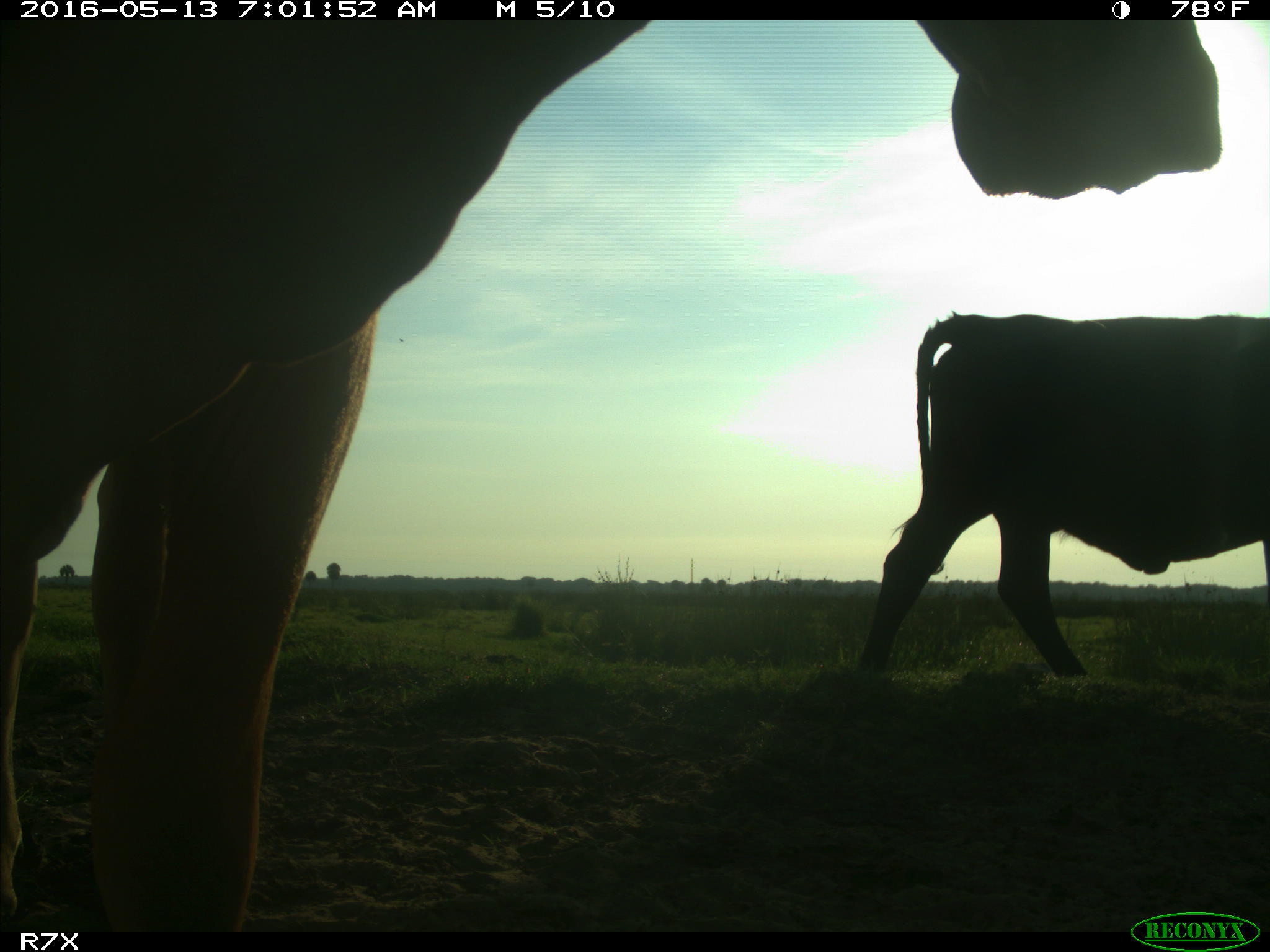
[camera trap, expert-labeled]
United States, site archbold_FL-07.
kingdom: Animalia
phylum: Chordata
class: Mammalia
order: Artiodactyla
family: Bovidae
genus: Bos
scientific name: Bos taurus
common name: domestic cow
Bos taurus (domestic cow).